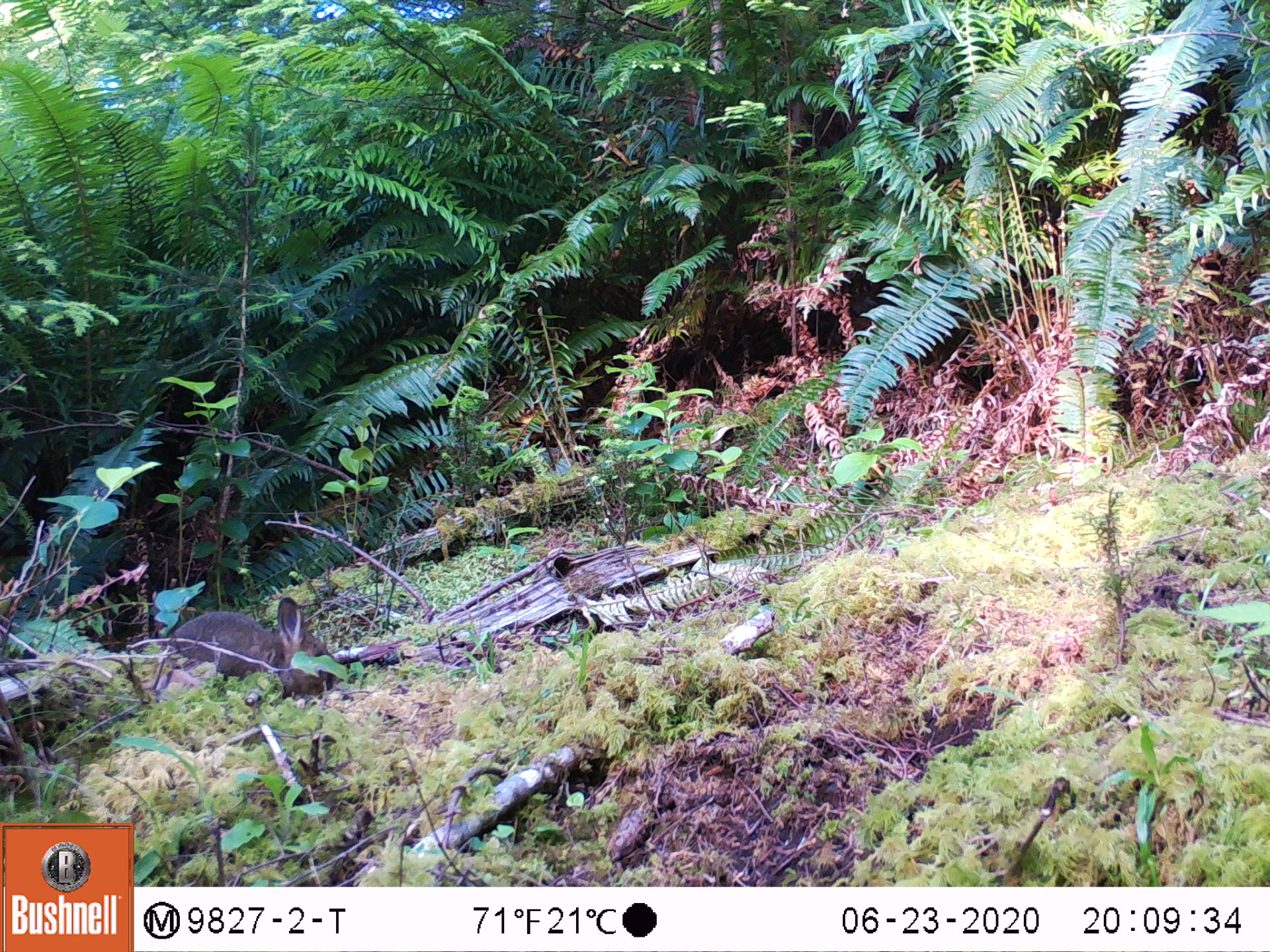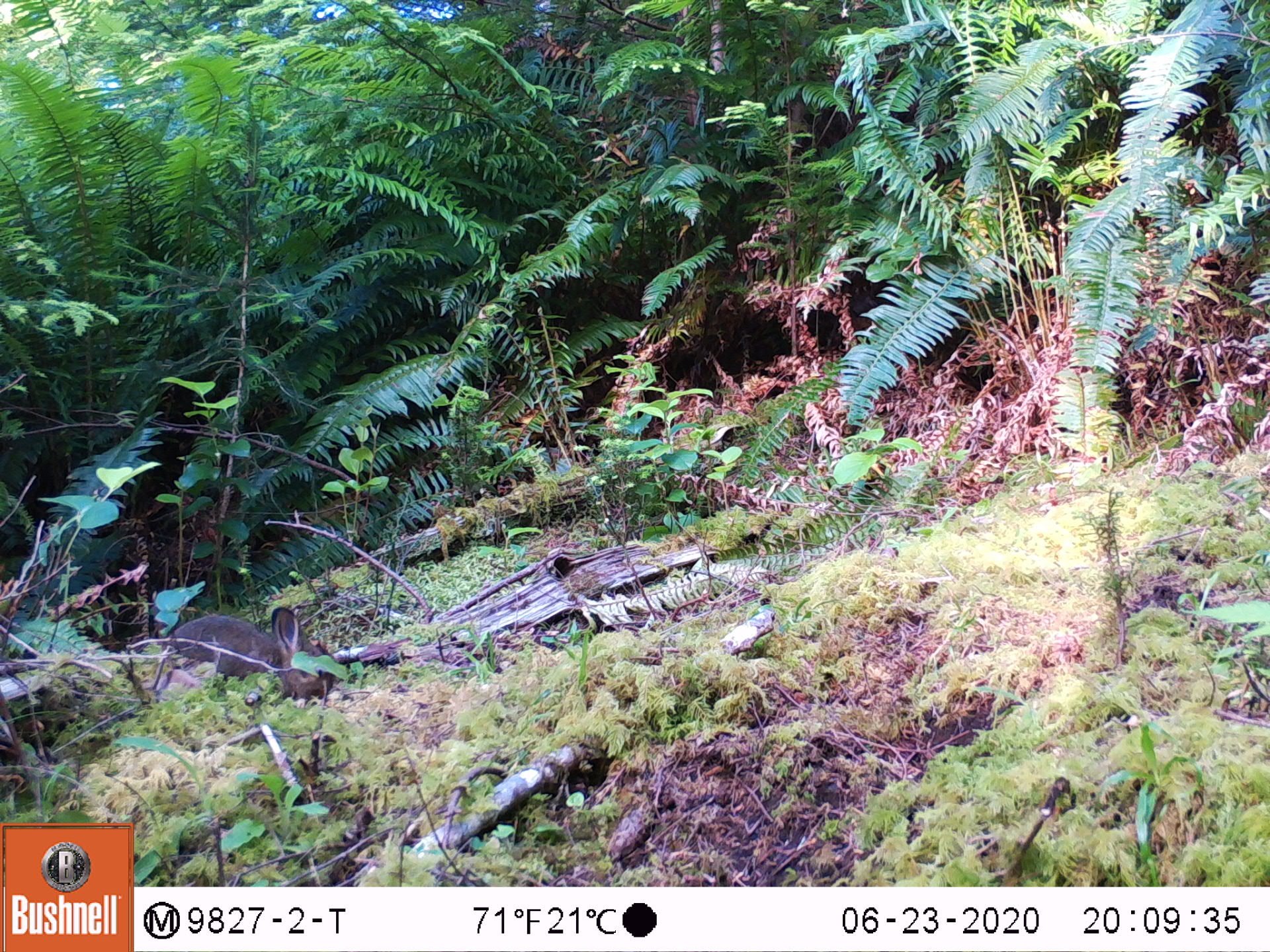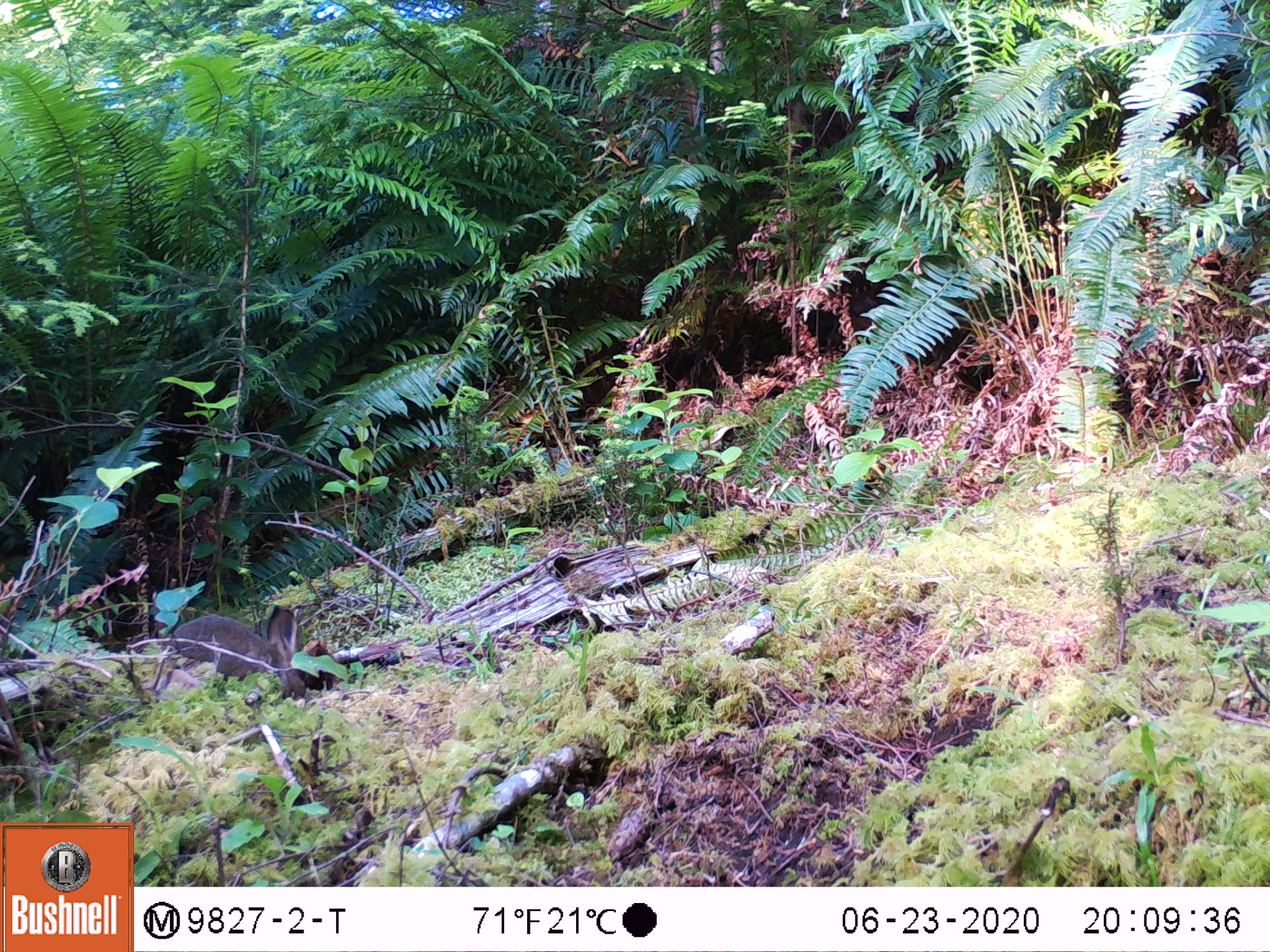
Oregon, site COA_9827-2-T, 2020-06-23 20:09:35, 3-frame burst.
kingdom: Animalia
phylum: Chordata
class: Mammalia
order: Lagomorpha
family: Leporidae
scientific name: Leporidae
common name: hares and rabbits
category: leporidae family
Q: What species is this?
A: Leporidae family (hares and rabbits) (Leporidae).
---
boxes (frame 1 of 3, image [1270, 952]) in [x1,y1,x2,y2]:
leporidae family: [166,593,323,678]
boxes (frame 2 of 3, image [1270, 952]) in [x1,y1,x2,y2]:
leporidae family: [158,601,333,708]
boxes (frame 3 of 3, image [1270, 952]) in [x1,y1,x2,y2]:
leporidae family: [163,588,312,701]